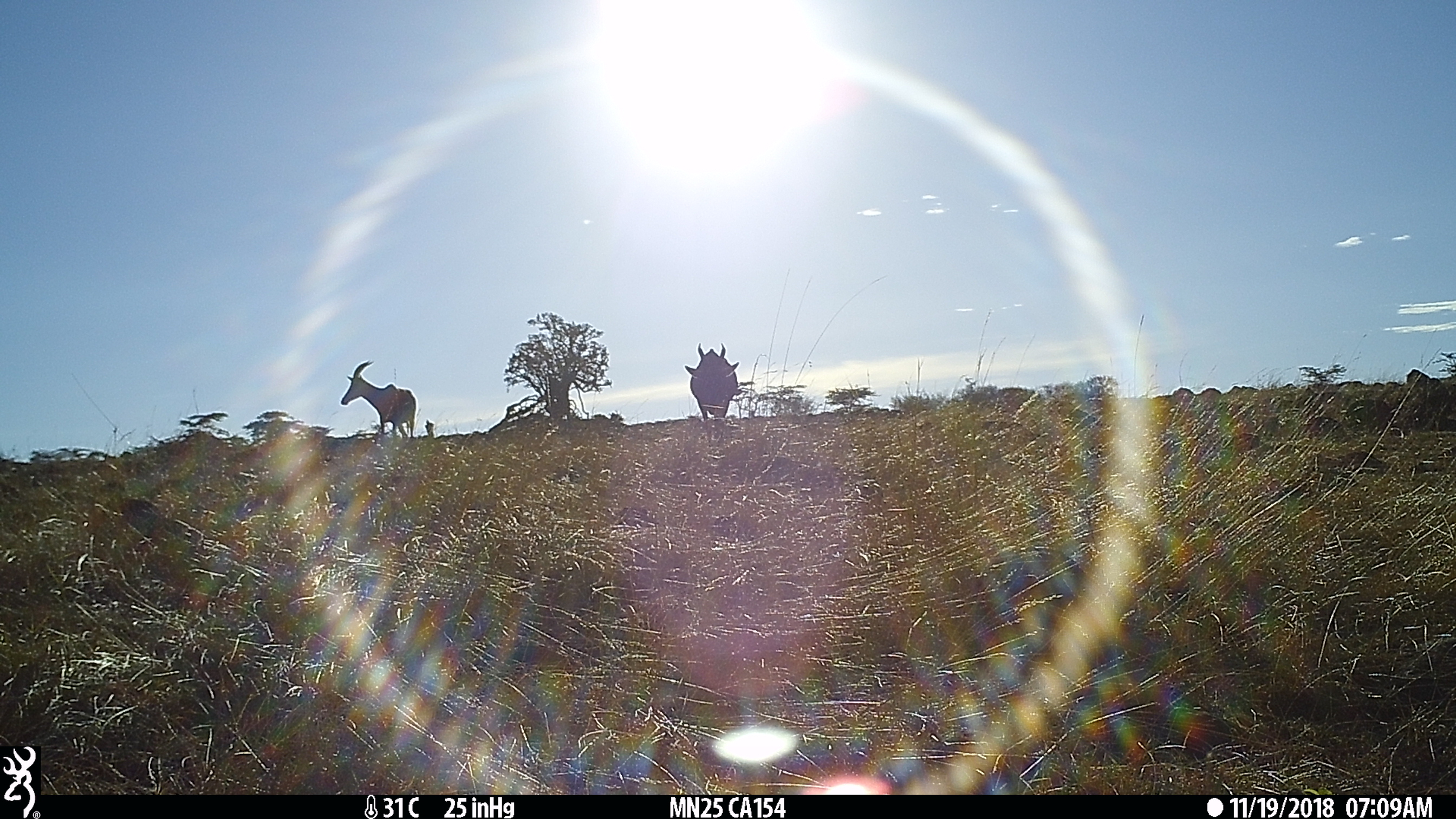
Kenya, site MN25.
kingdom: Animalia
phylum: Chordata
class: Mammalia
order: Artiodactyla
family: Bovidae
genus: Connochaetes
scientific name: Connochaetes taurinus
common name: blue wildebeest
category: wildebeest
Wildebeest (blue wildebeest) (Connochaetes taurinus).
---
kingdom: Animalia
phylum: Chordata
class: Mammalia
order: Artiodactyla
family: Bovidae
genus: Damaliscus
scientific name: Damaliscus lunatus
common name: topi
Topi (Damaliscus lunatus).